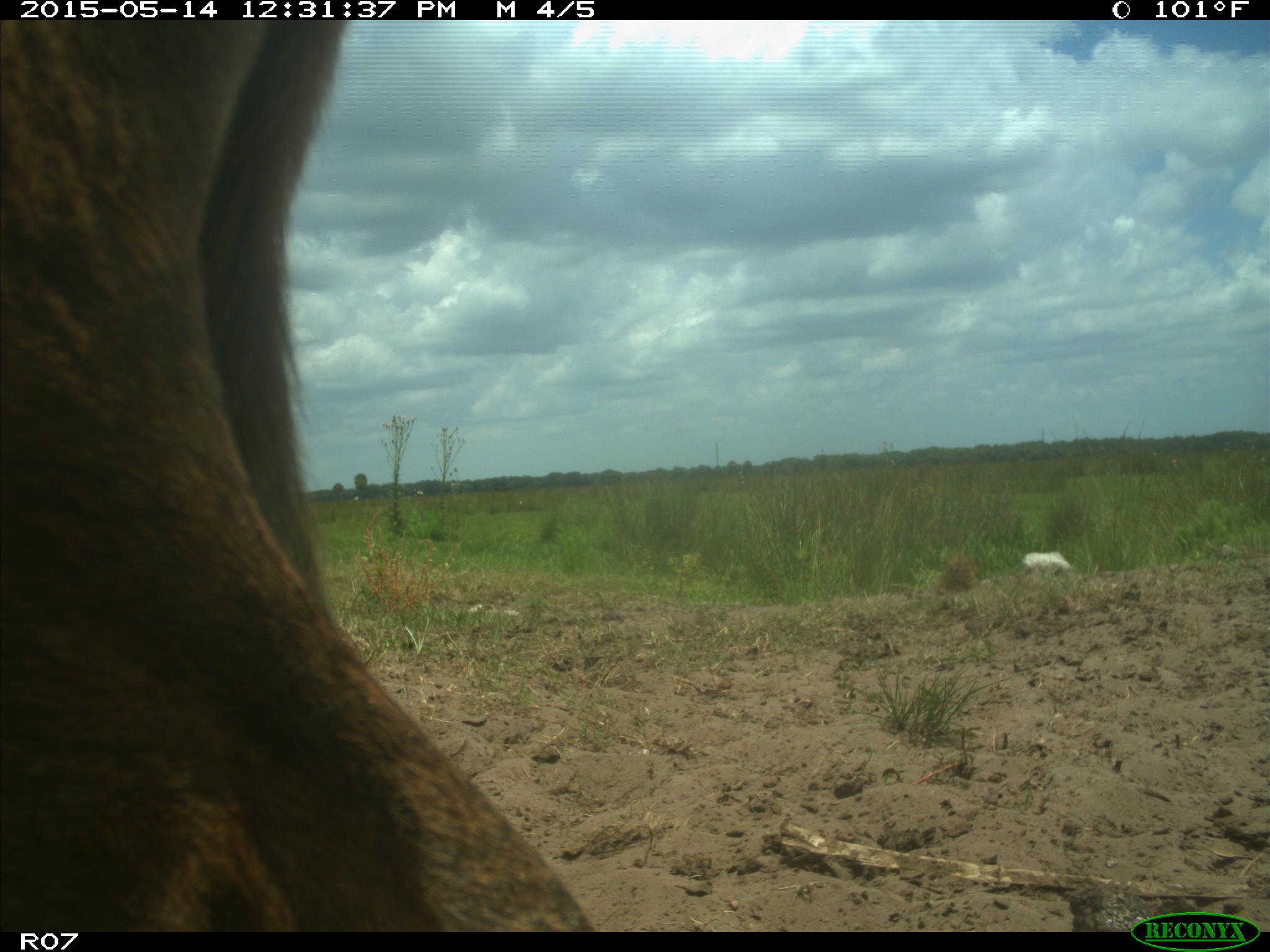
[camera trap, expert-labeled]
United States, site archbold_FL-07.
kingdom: Animalia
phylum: Chordata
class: Mammalia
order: Artiodactyla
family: Bovidae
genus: Bos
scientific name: Bos taurus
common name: domestic cow